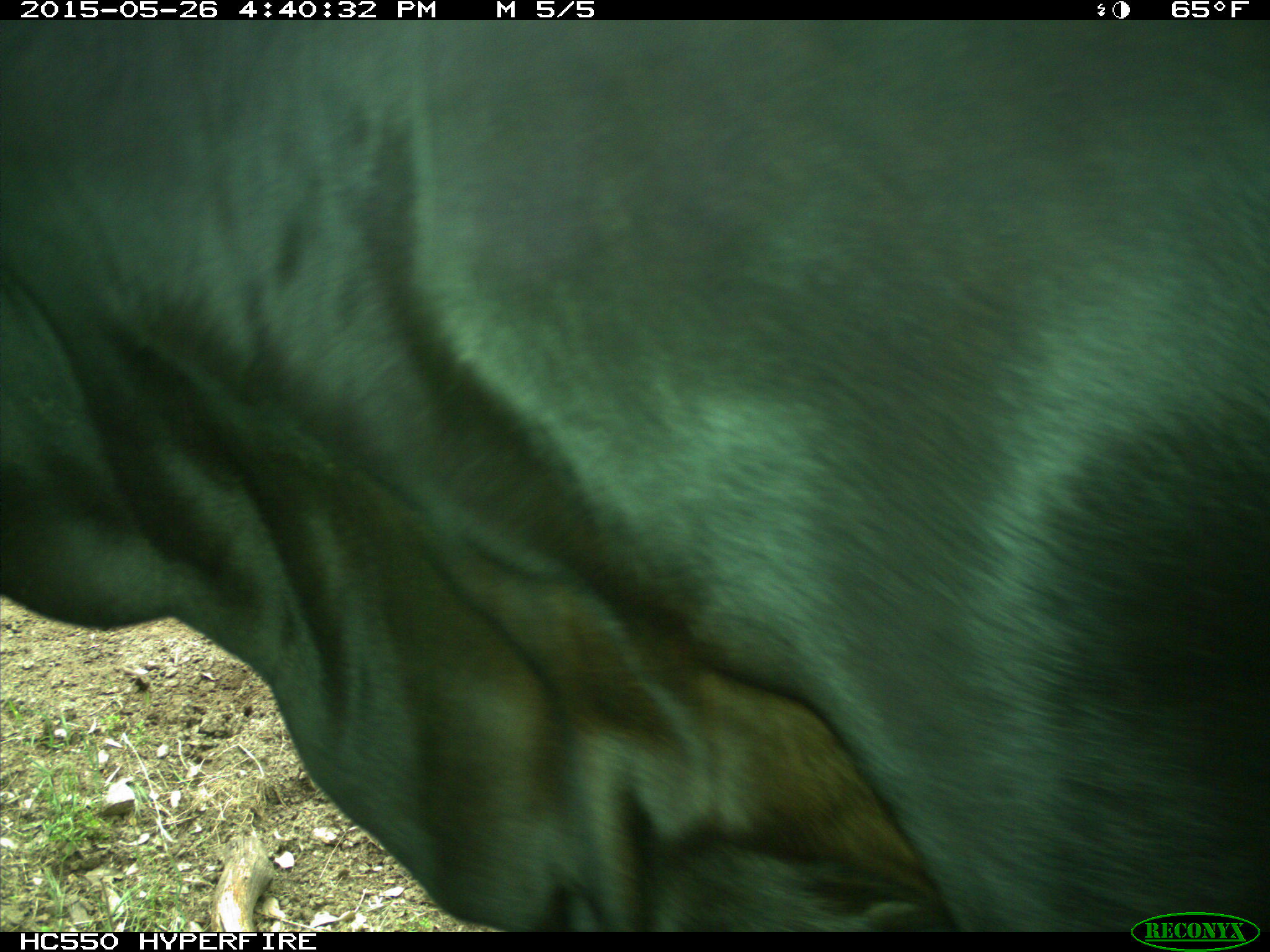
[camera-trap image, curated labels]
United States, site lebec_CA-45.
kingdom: Animalia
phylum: Chordata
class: Mammalia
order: Artiodactyla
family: Bovidae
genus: Bos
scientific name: Bos taurus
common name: domestic cow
Bos taurus (domestic cow).